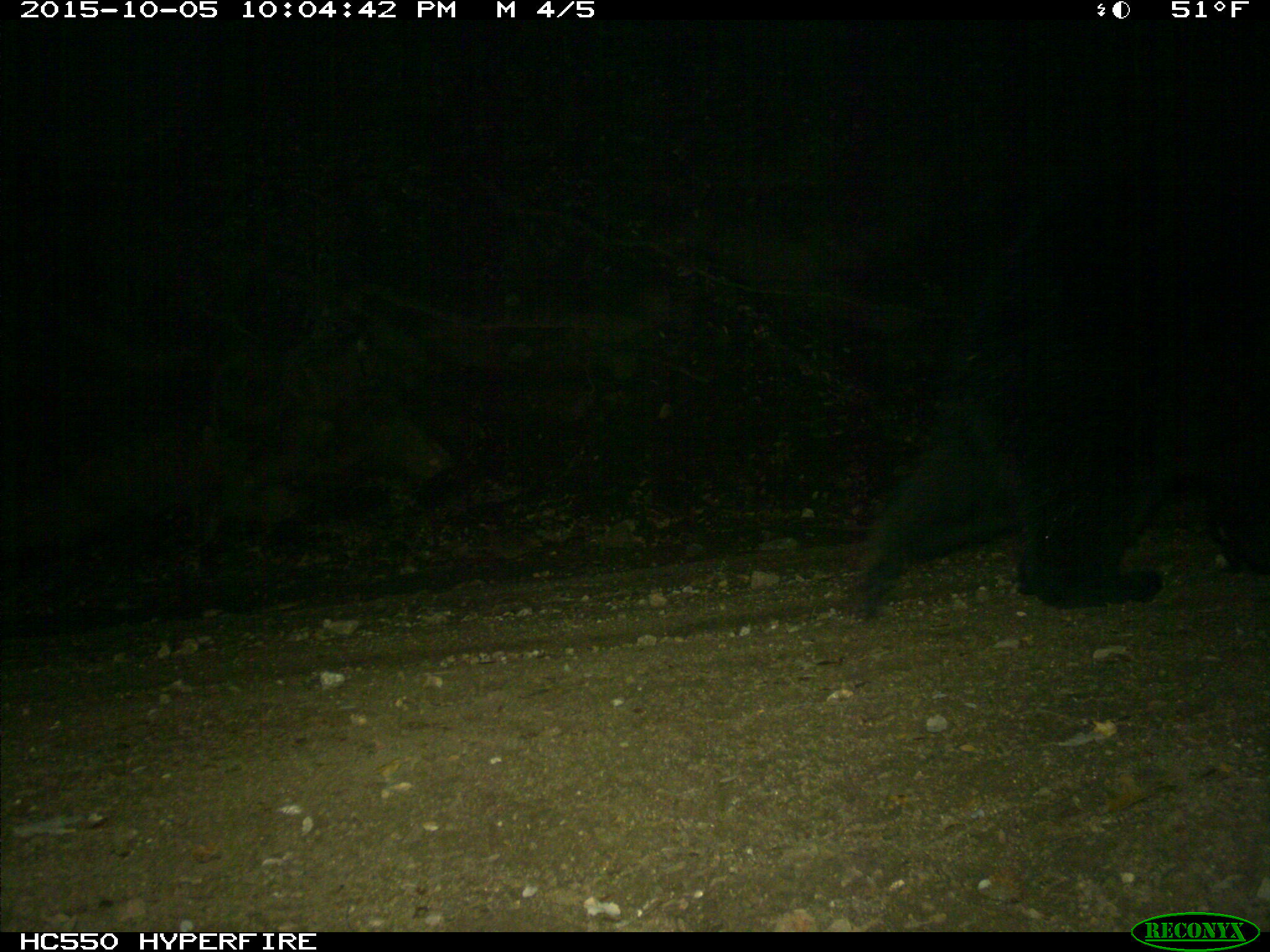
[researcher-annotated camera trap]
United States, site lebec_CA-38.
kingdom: Animalia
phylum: Chordata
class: Mammalia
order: Carnivora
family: Ursidae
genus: Ursus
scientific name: Ursus americanus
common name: american black bear